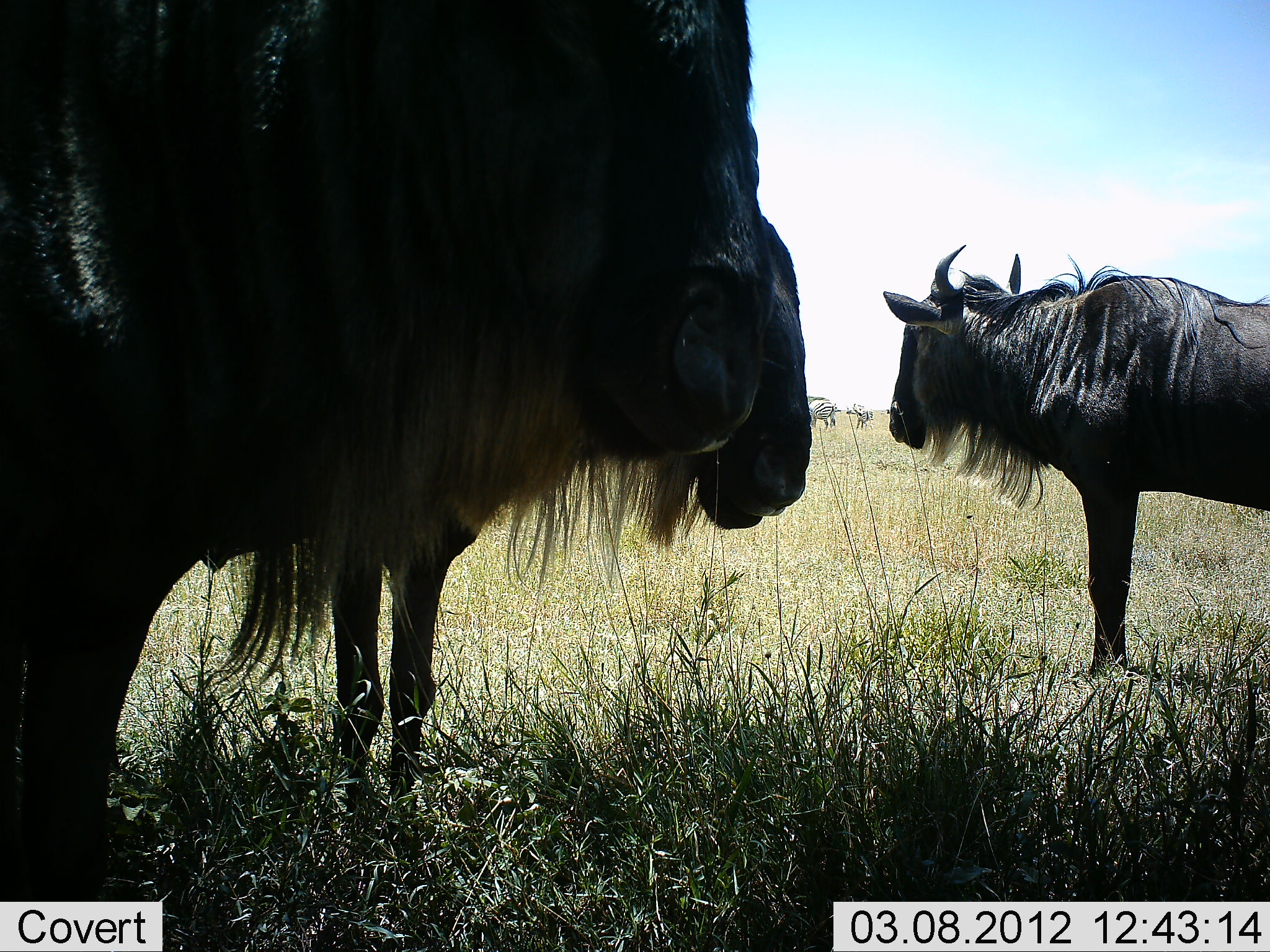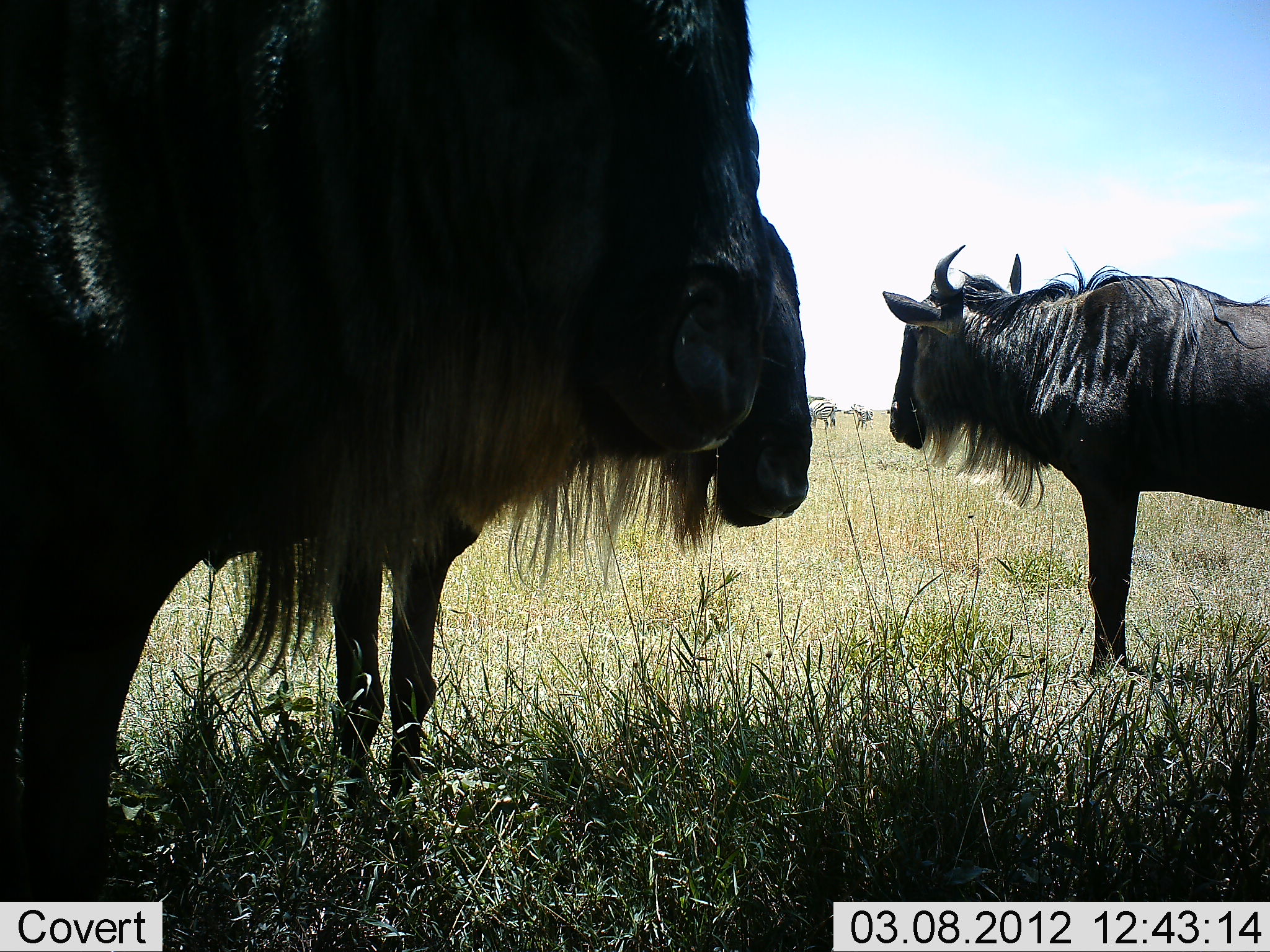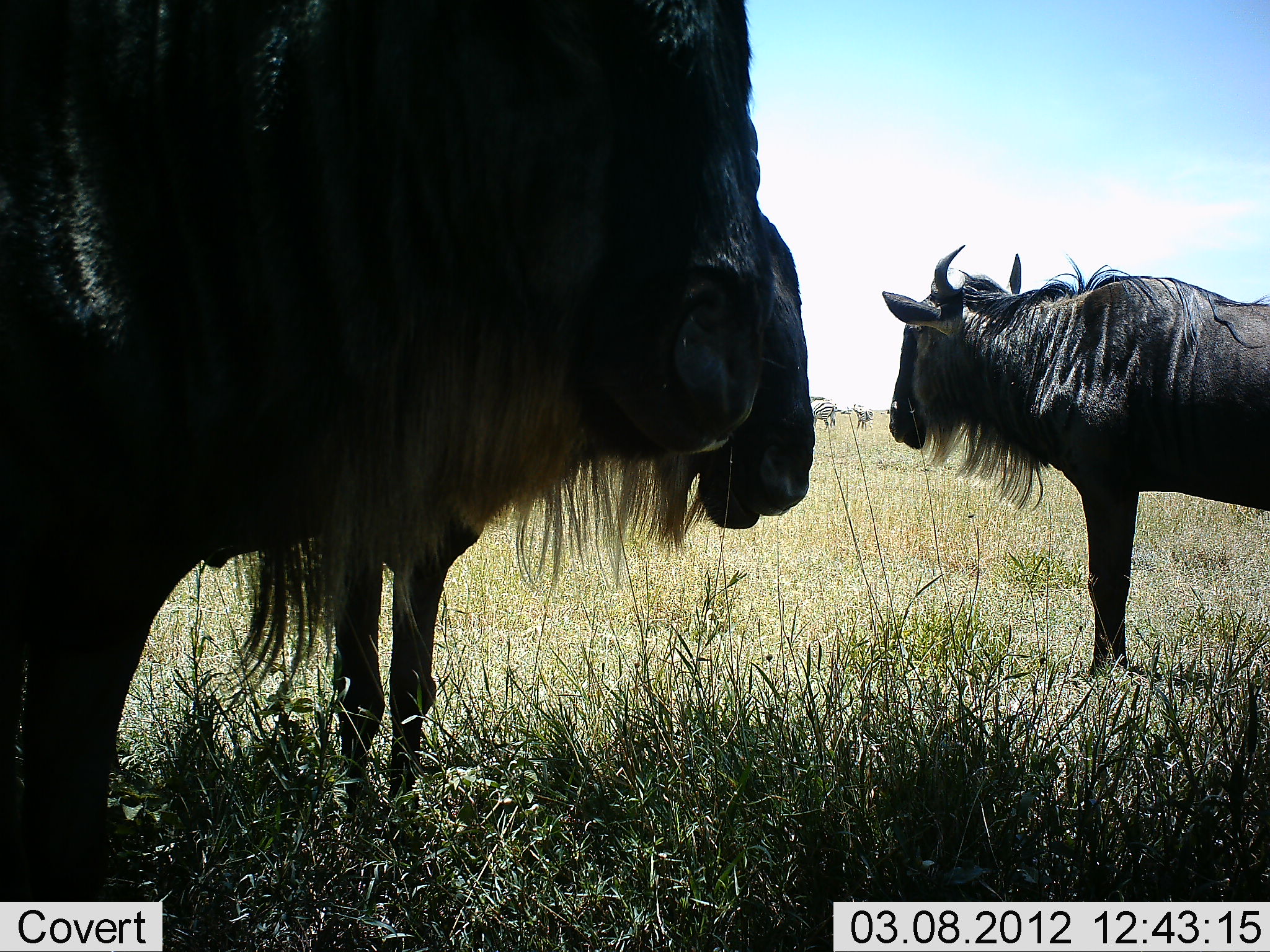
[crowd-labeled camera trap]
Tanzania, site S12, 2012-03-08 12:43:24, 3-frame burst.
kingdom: Animalia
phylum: Chordata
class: Mammalia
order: Artiodactyla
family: Bovidae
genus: Connochaetes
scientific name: Connochaetes taurinus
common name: blue wildebeest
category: wildebeest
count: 3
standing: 100%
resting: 5%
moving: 0%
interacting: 0%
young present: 0%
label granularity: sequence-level